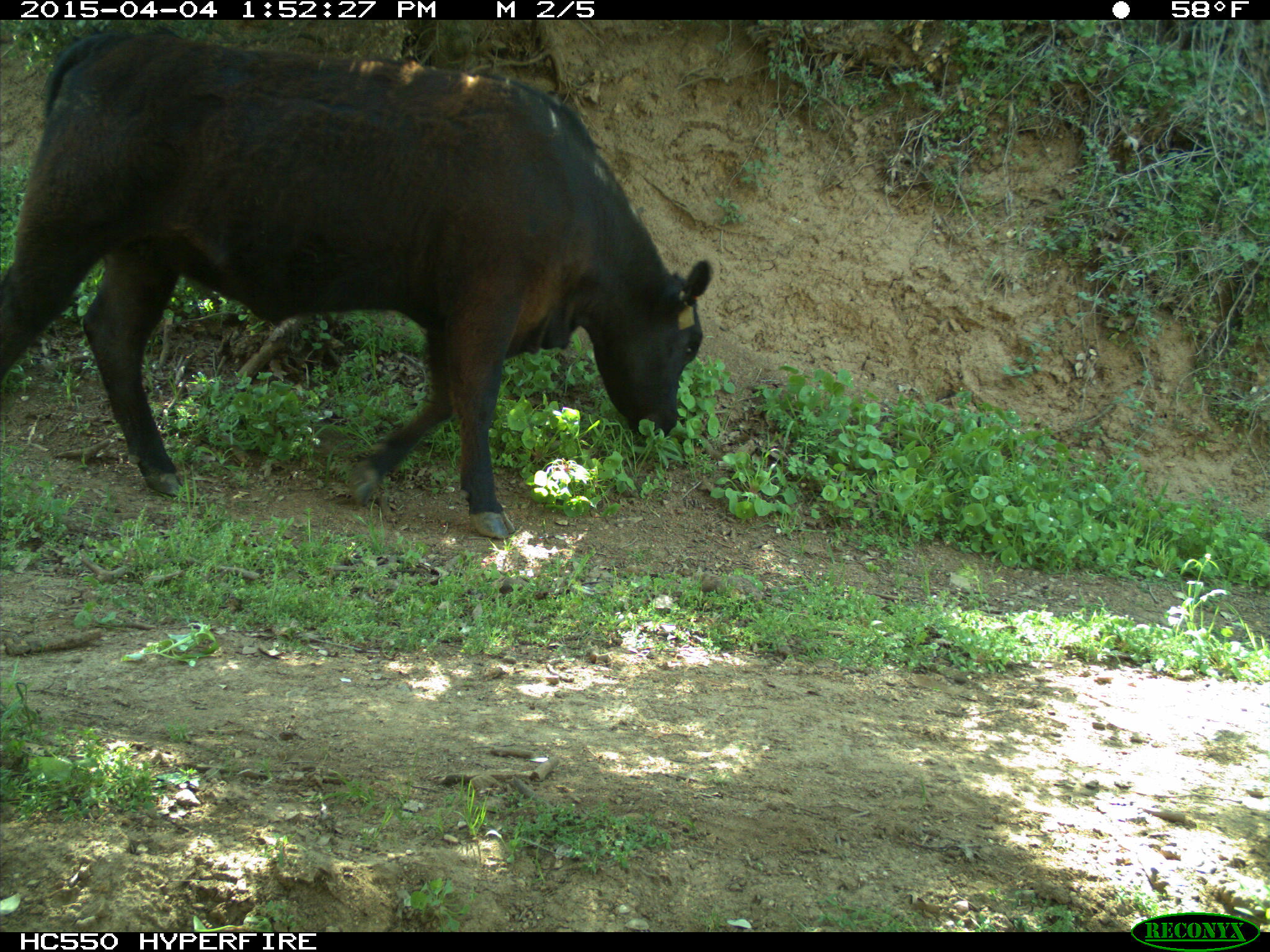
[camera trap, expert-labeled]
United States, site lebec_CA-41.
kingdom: Animalia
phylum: Chordata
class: Mammalia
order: Artiodactyla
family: Bovidae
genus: Bos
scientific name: Bos taurus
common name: domestic cow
Bos taurus (domestic cow).